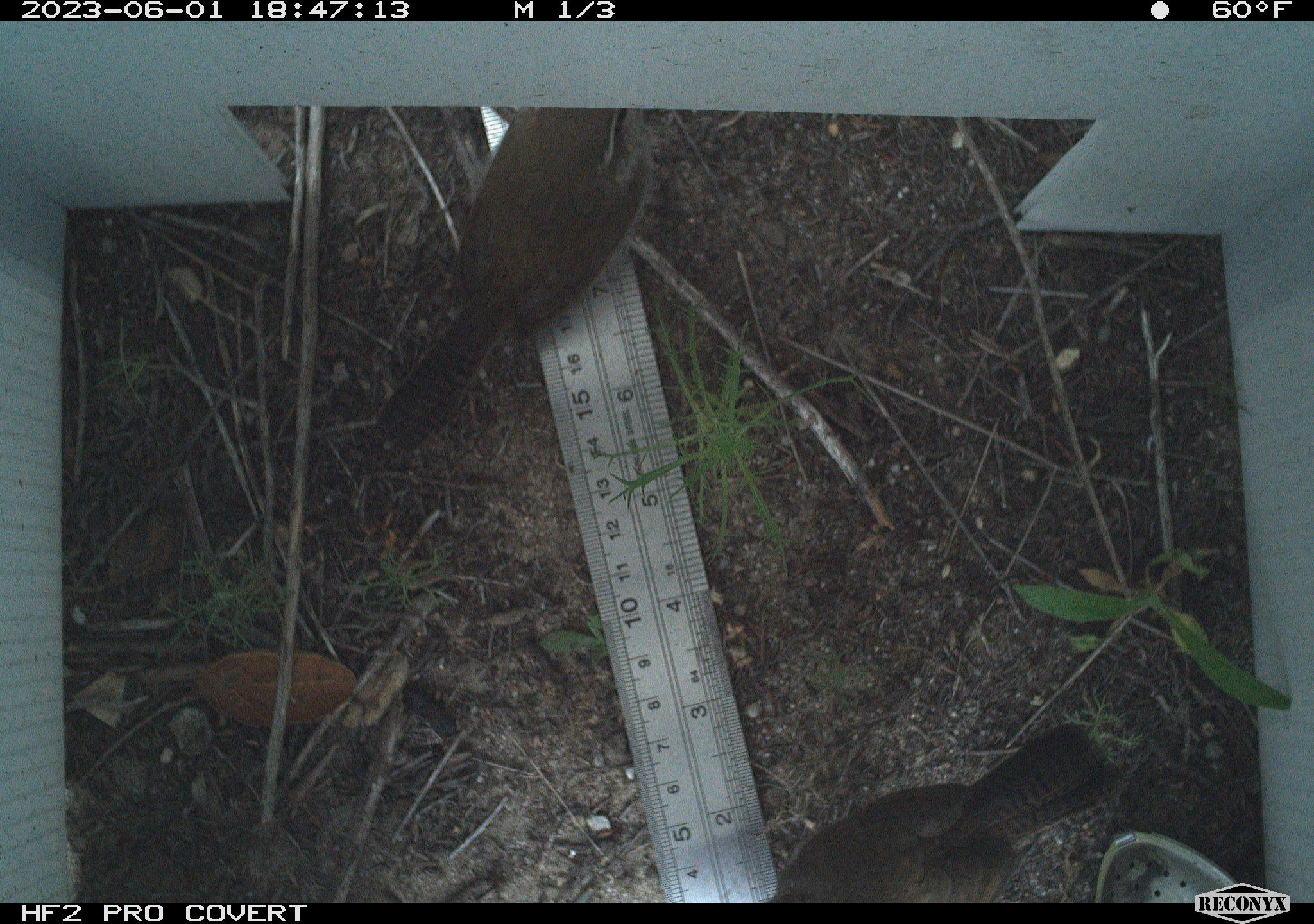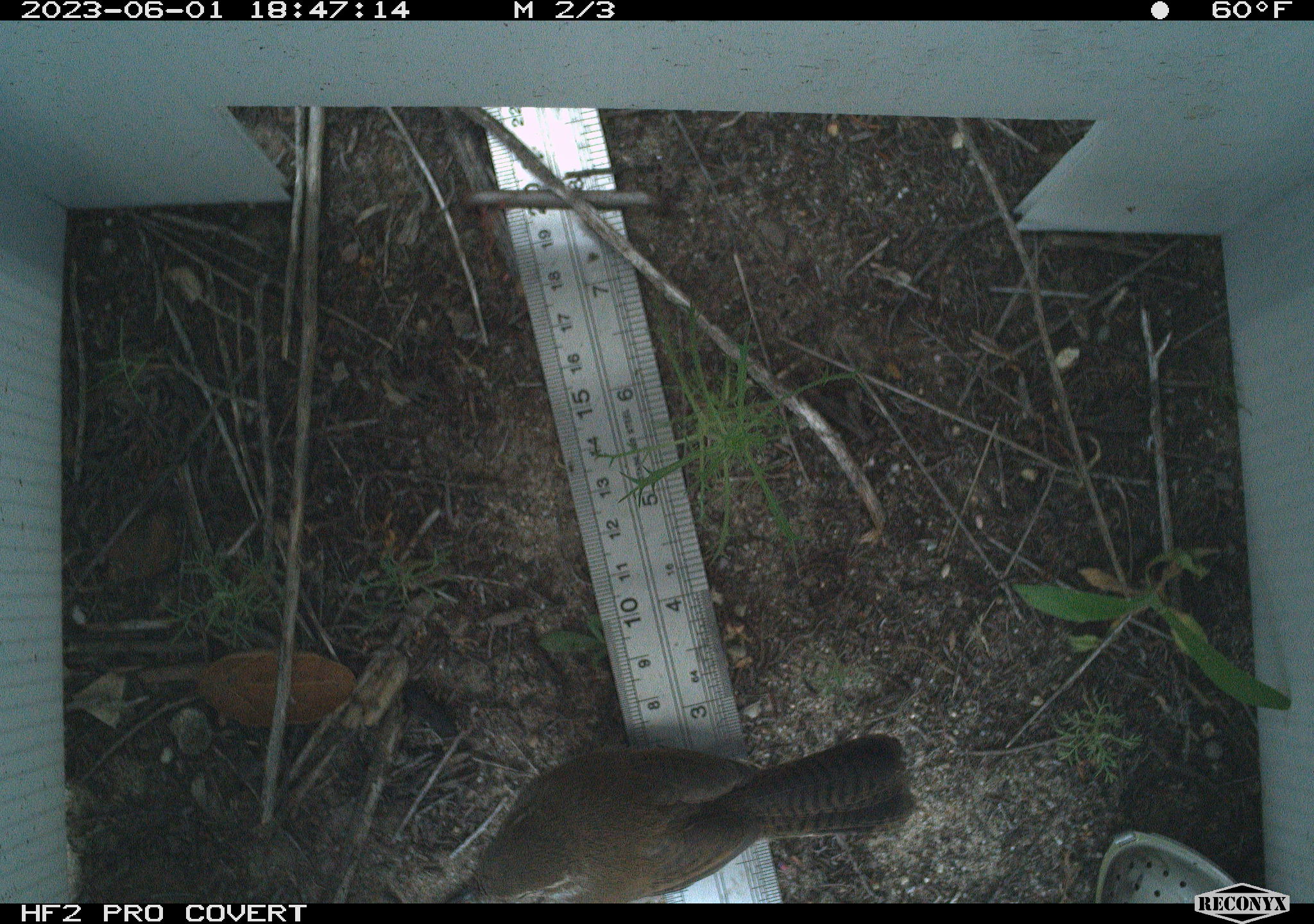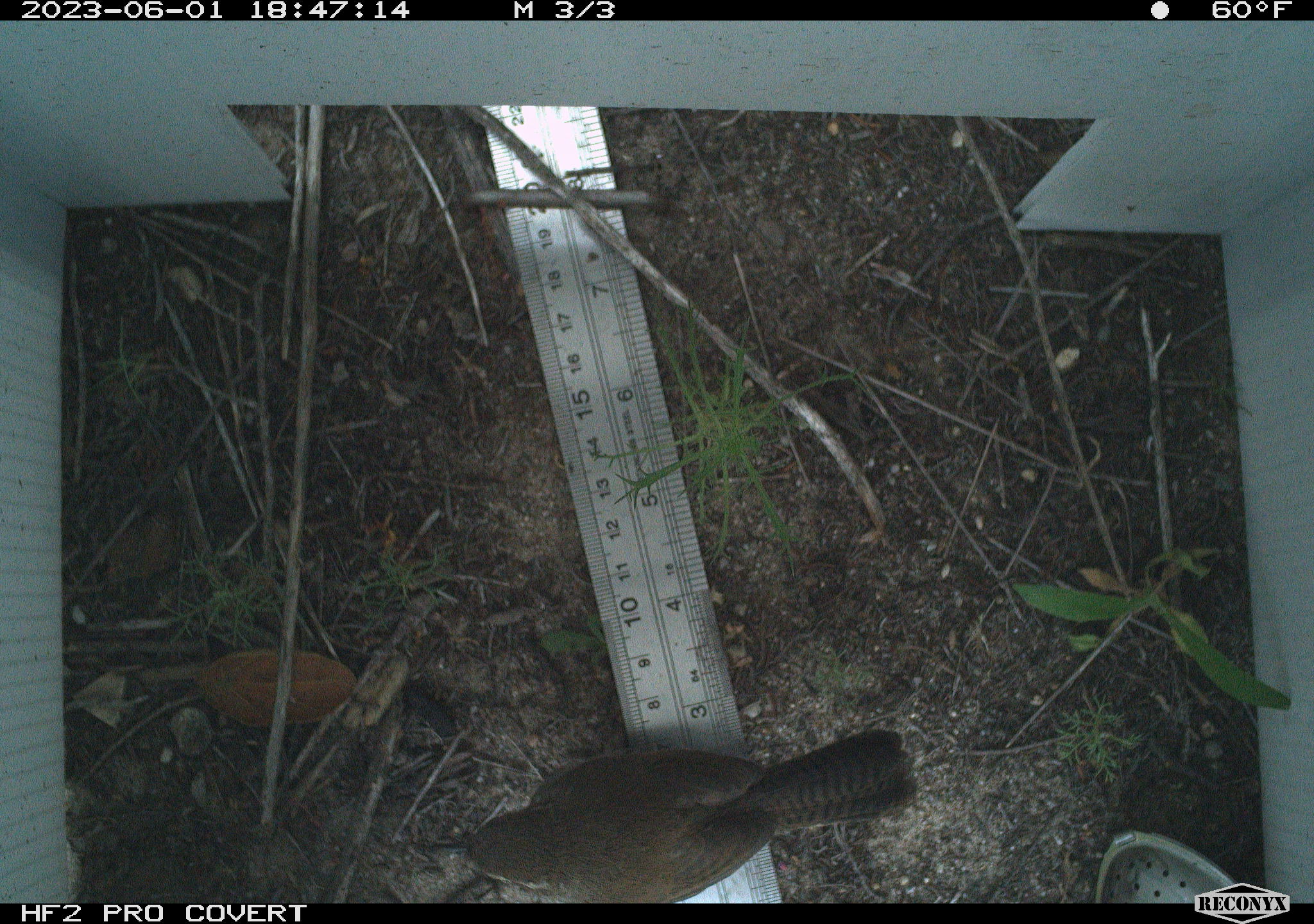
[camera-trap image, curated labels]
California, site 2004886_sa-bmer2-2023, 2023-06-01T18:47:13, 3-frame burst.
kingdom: Animalia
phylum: Chordata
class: Aves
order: Passeriformes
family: Troglodytidae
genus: Thryomanes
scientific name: Thryomanes bewickii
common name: bewick's wren